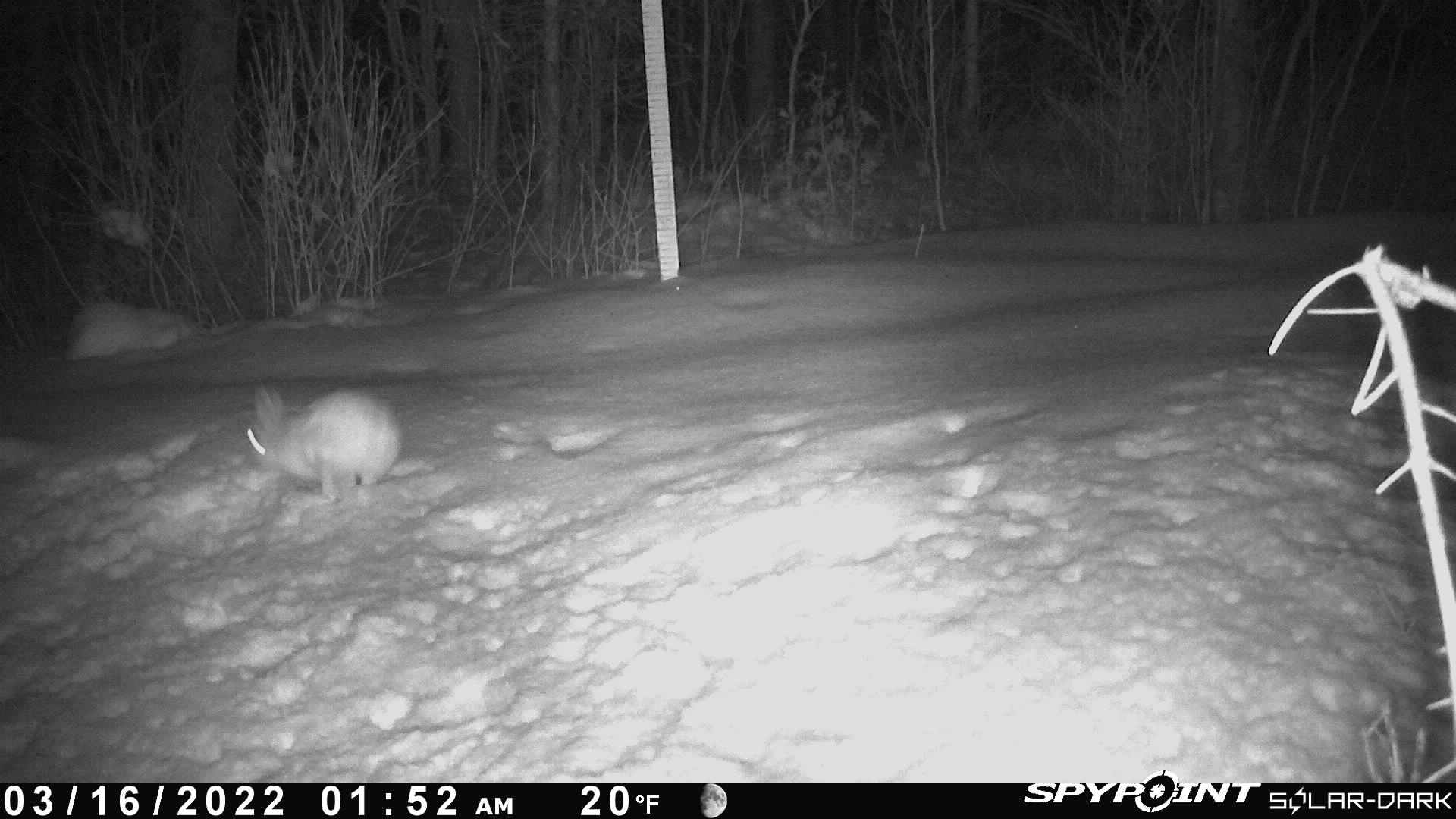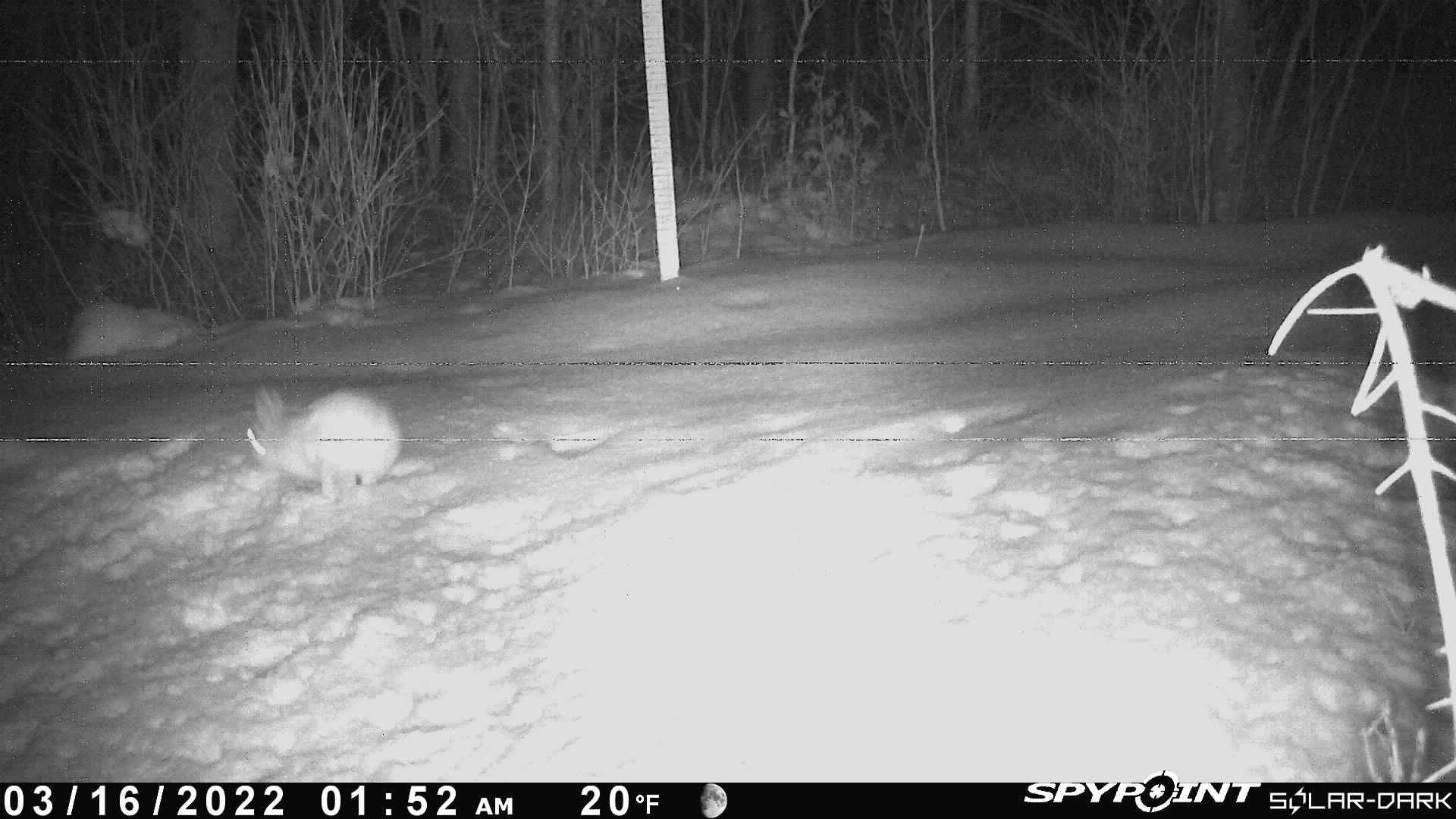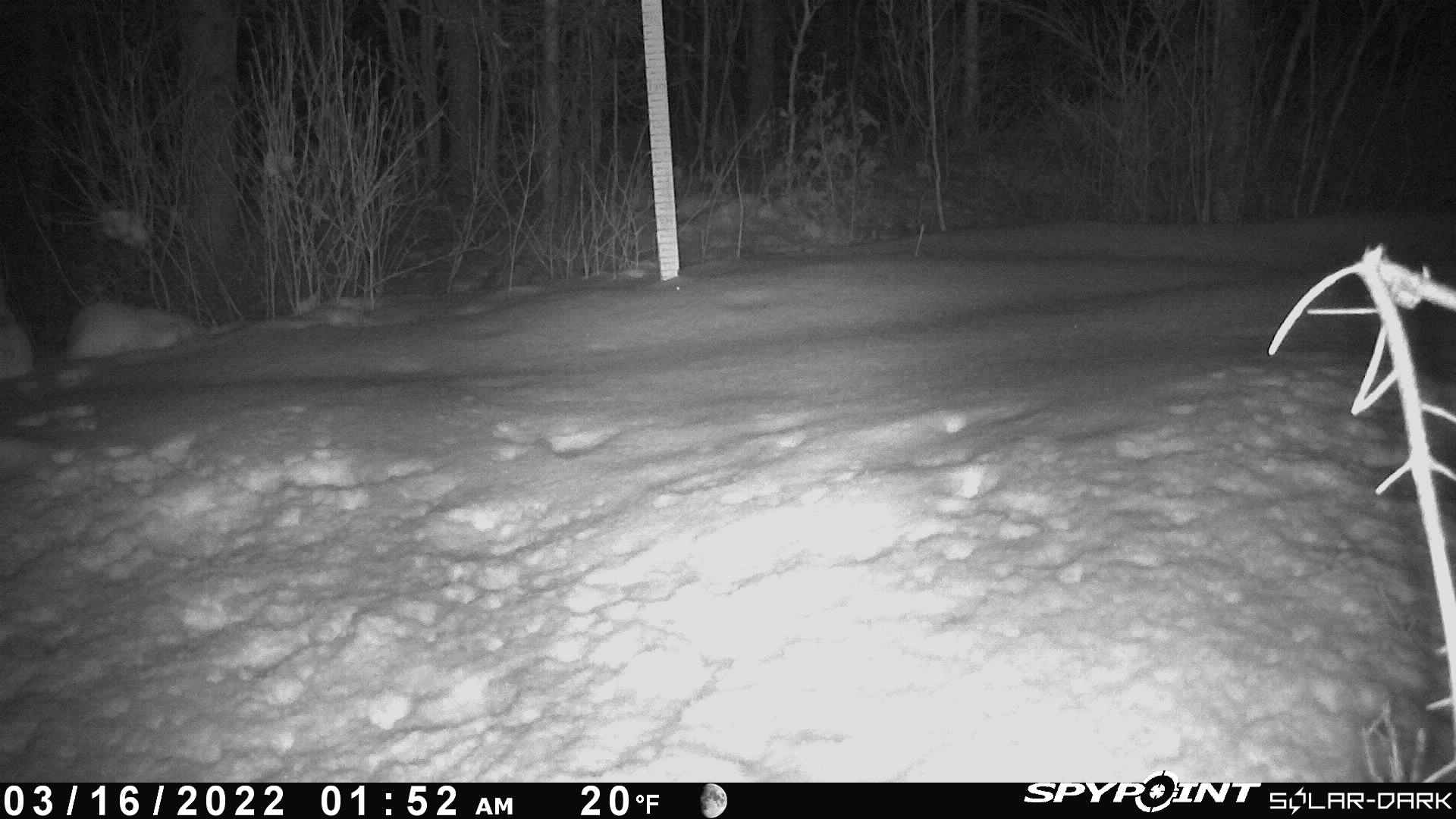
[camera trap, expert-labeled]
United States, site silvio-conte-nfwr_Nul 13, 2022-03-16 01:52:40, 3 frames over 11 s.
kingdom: Animalia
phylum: Chordata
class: Mammalia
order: Lagomorpha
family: Leporidae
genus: Lepus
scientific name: Lepus americanus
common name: snowshoe hare